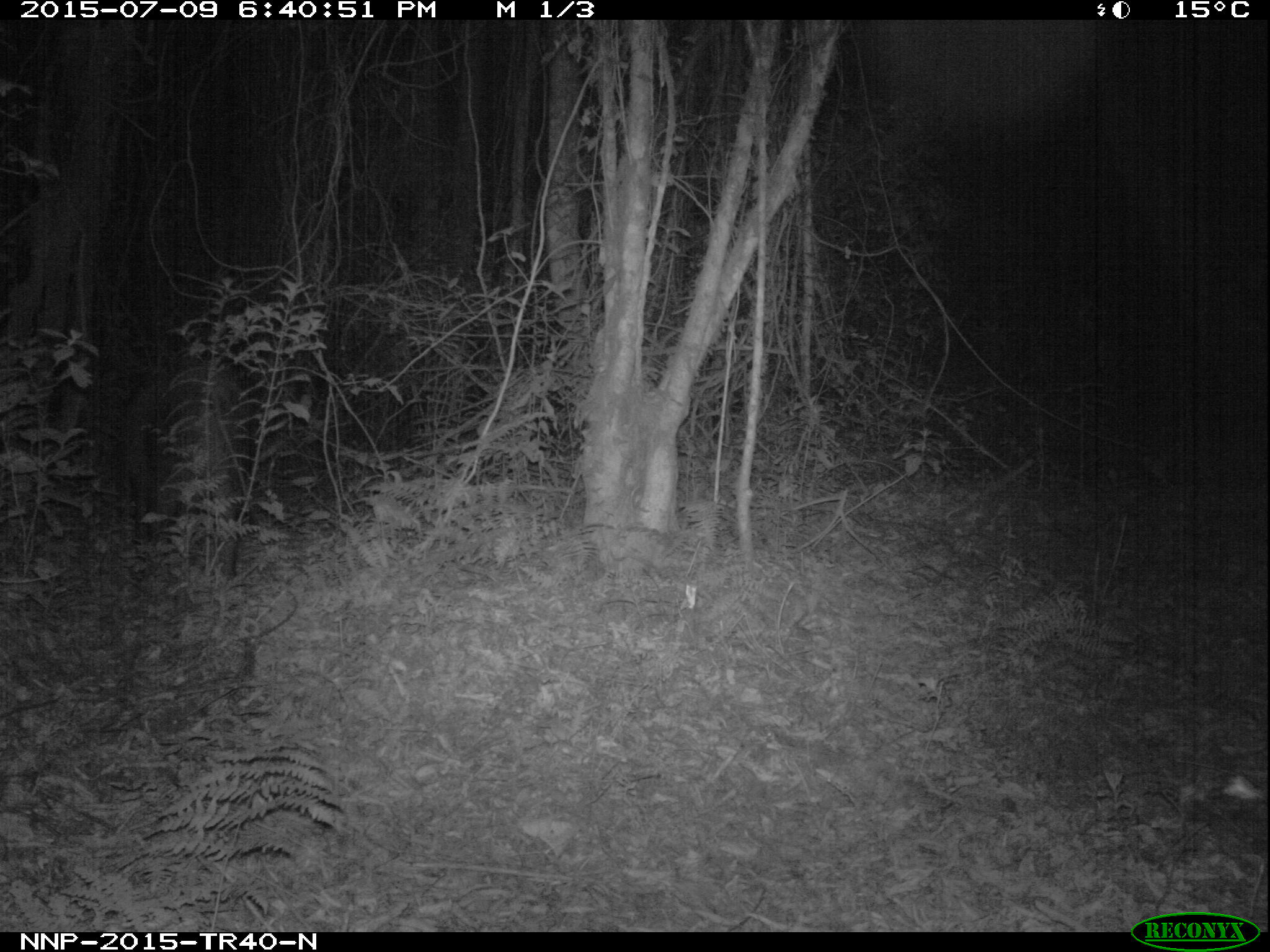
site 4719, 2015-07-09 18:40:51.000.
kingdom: Animalia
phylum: Chordata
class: Mammalia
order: Artiodactyla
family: Suidae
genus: Potamochoerus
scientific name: Potamochoerus larvatus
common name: bushpig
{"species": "Potamochoerus larvatus (bushpig)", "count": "1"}